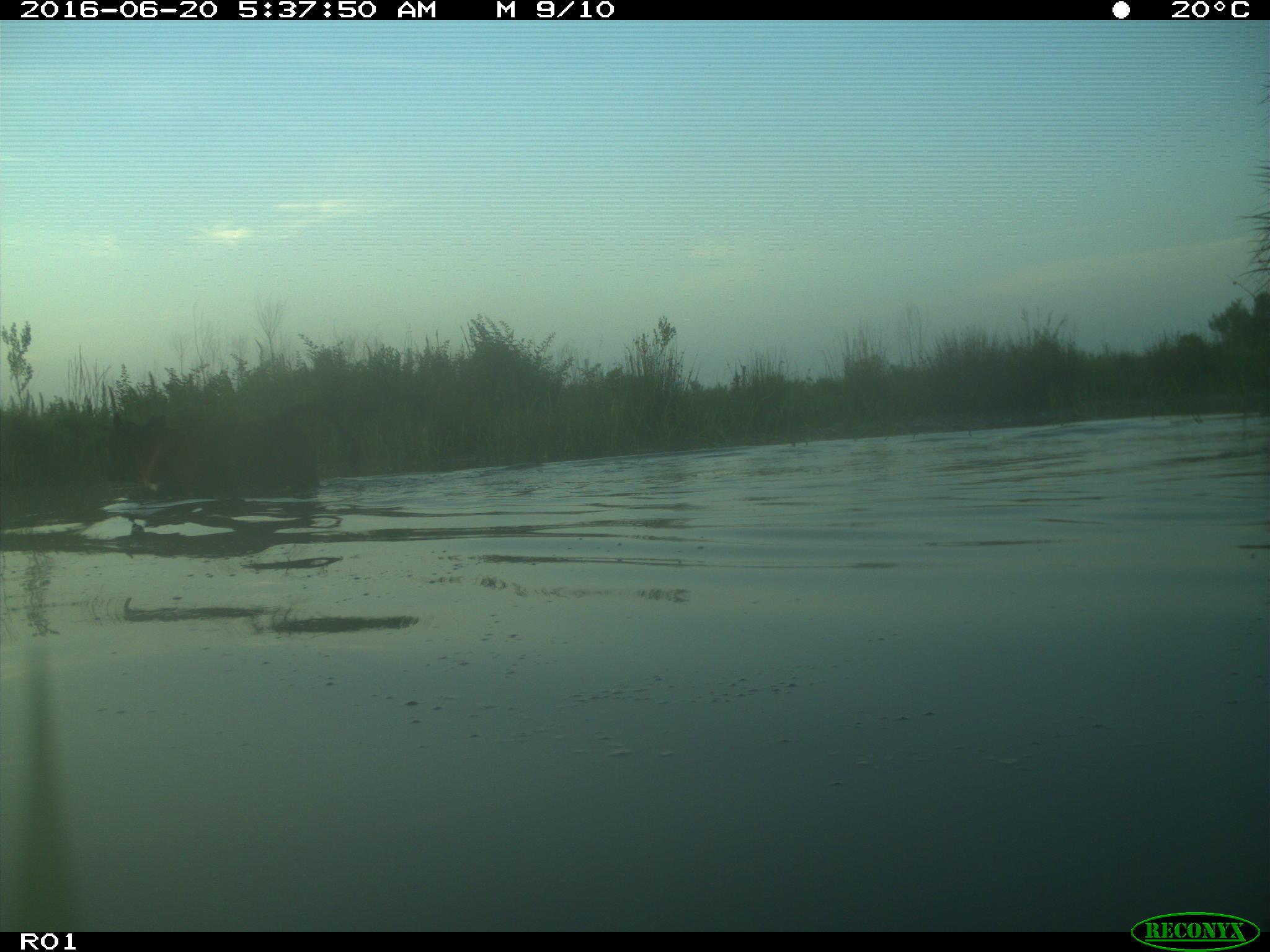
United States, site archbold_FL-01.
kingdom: Animalia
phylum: Chordata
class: Mammalia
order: Artiodactyla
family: Bovidae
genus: Bos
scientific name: Bos taurus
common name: domestic cow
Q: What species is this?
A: Bos taurus (domestic cow).